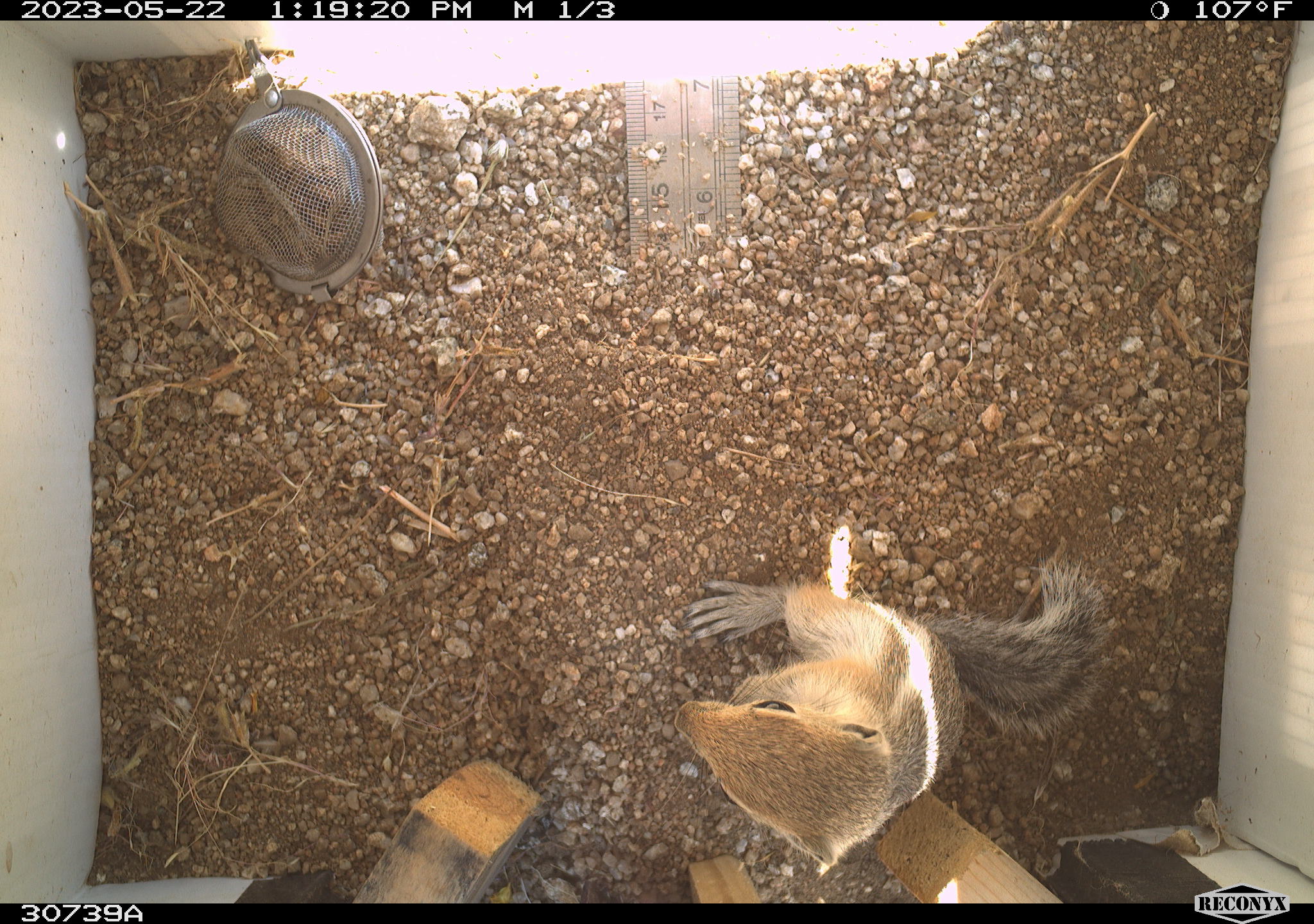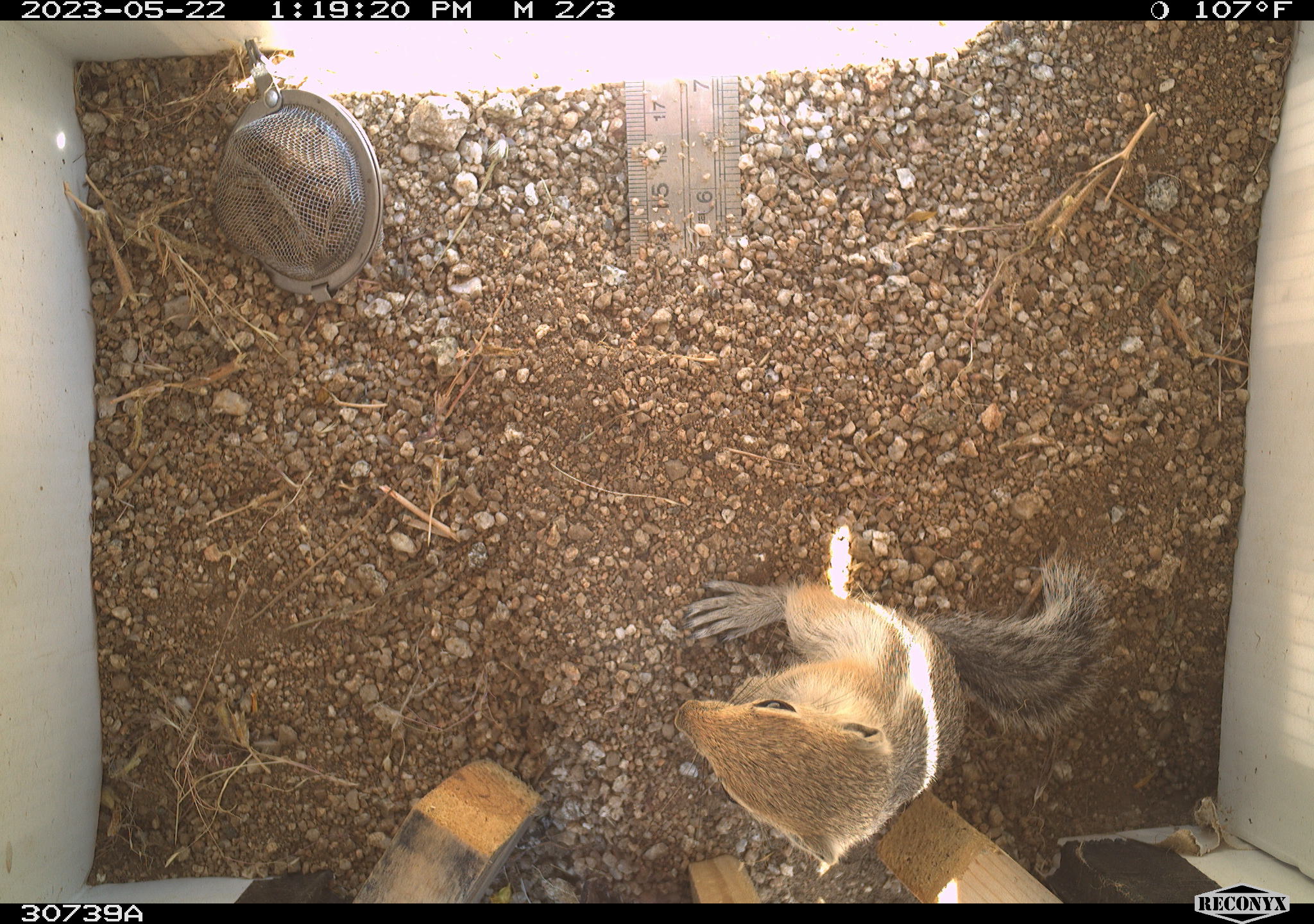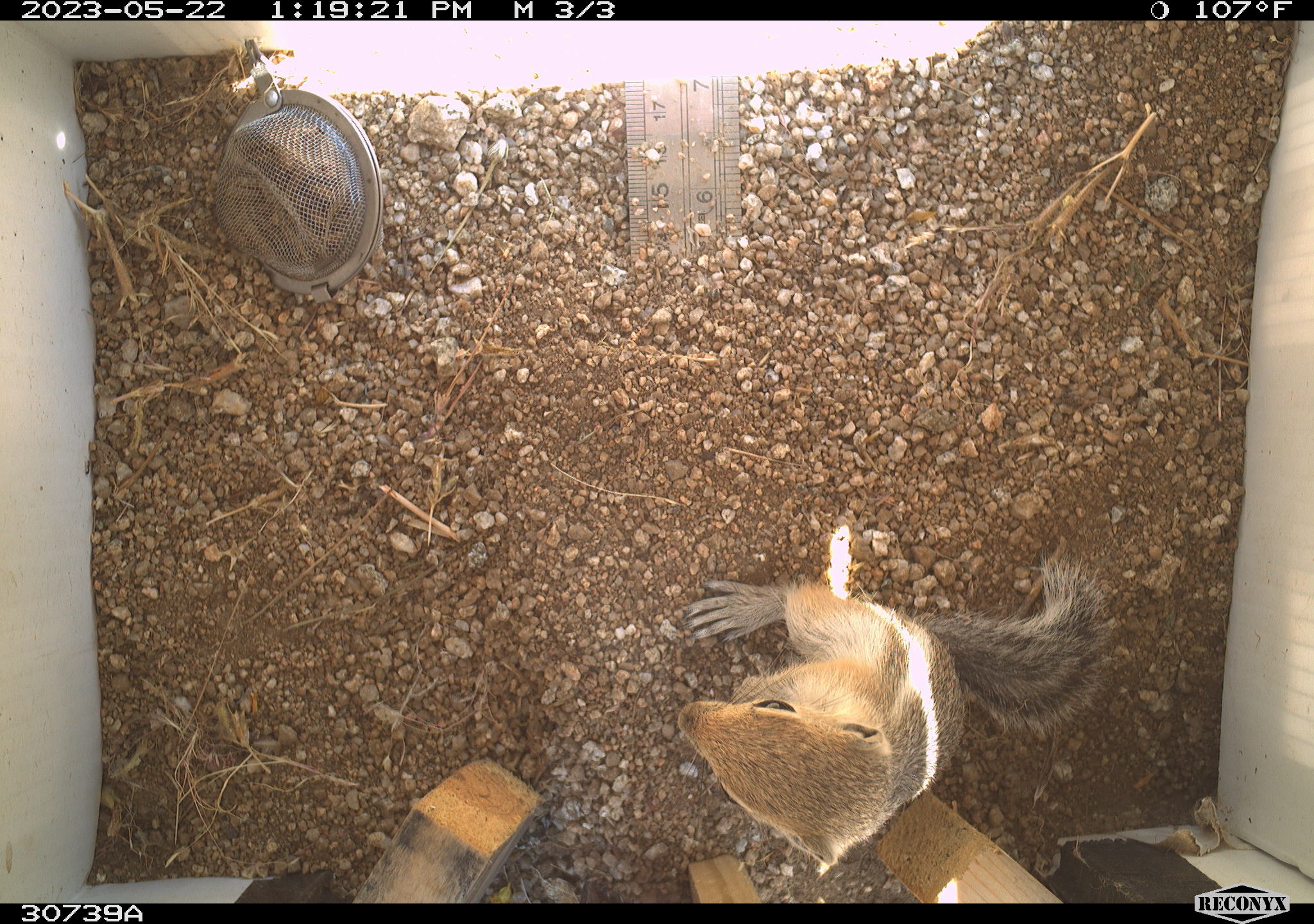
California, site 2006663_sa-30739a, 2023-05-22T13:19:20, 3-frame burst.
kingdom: Animalia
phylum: Chordata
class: Mammalia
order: Rodentia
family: Sciuridae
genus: Ammospermophilus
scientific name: Ammospermophilus leucurus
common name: white-tailed antelope squirrel